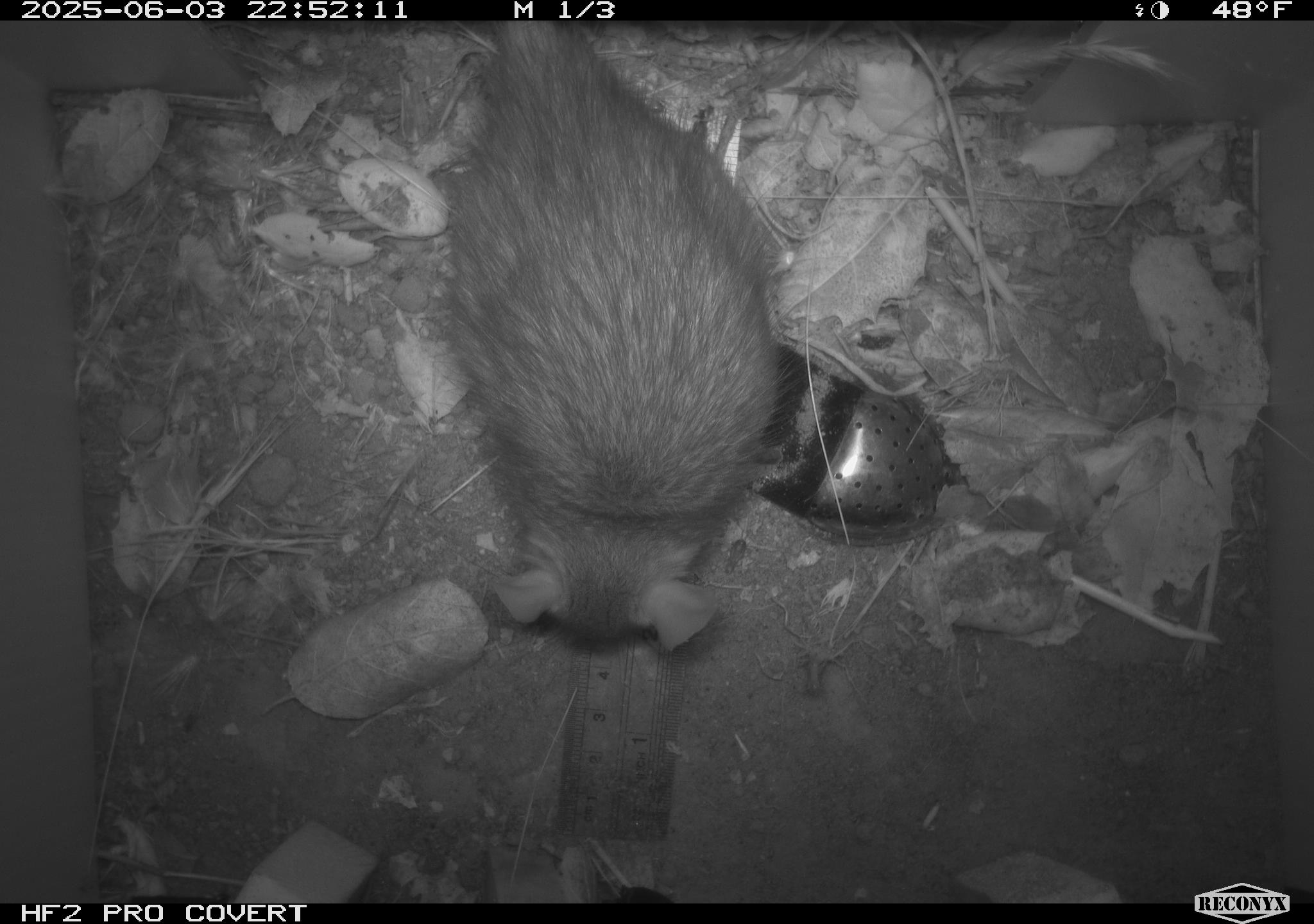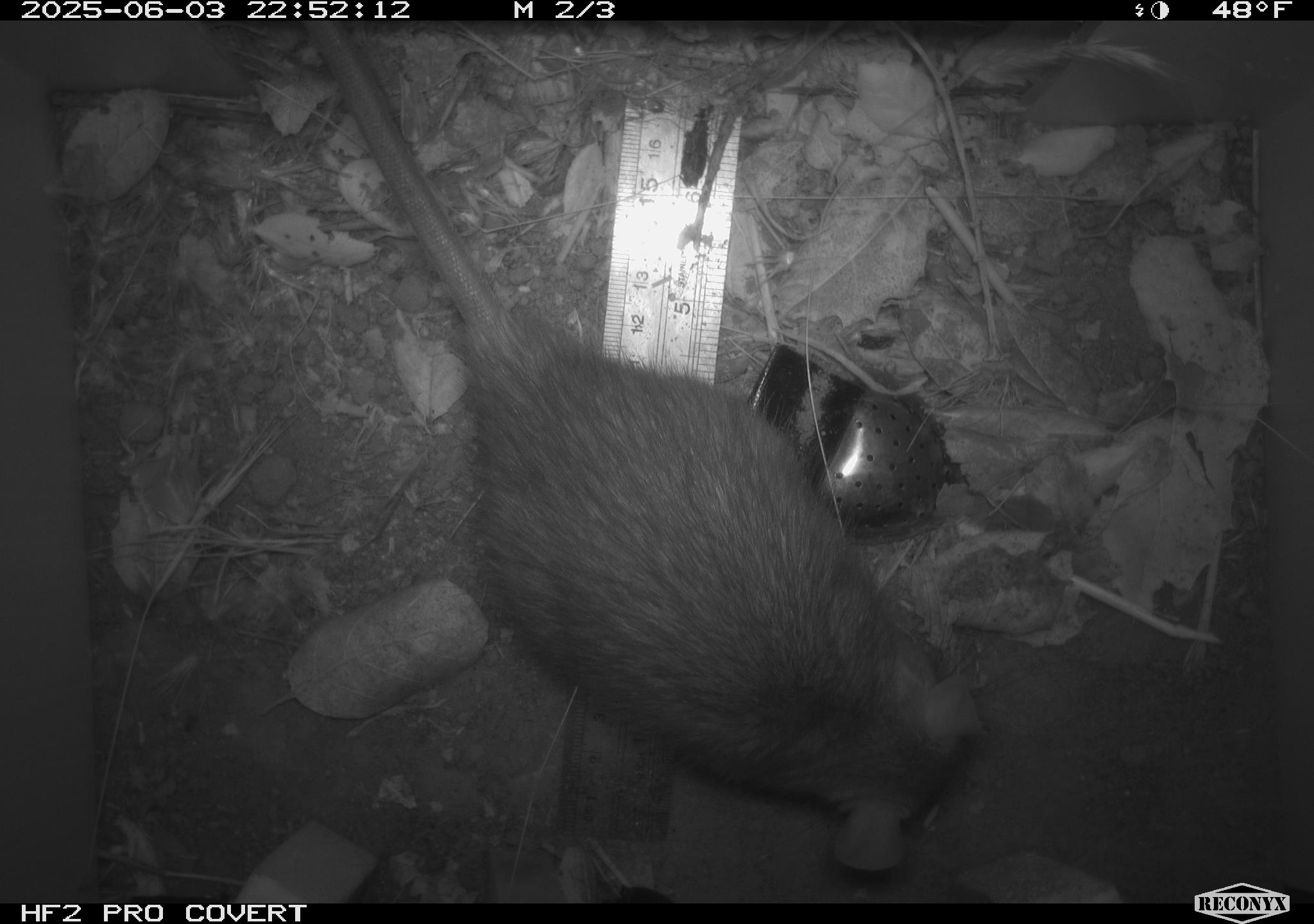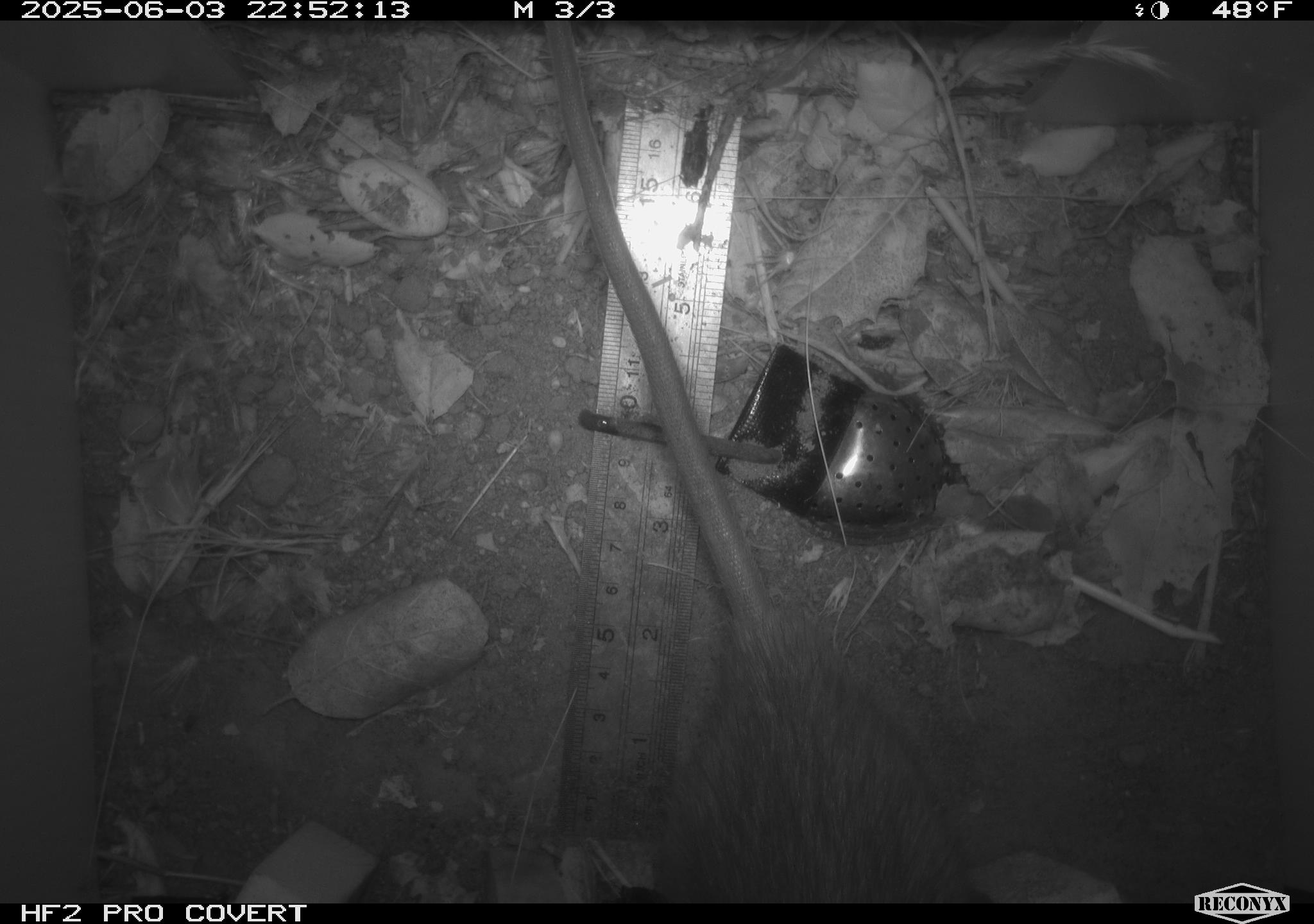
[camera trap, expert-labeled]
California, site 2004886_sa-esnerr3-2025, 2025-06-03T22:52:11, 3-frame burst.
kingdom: Animalia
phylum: Chordata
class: Mammalia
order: Rodentia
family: Muridae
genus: Rattus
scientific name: Rattus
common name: rat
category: rattus species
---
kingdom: Animalia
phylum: Chordata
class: Mammalia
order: Rodentia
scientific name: Rodentia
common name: rodent